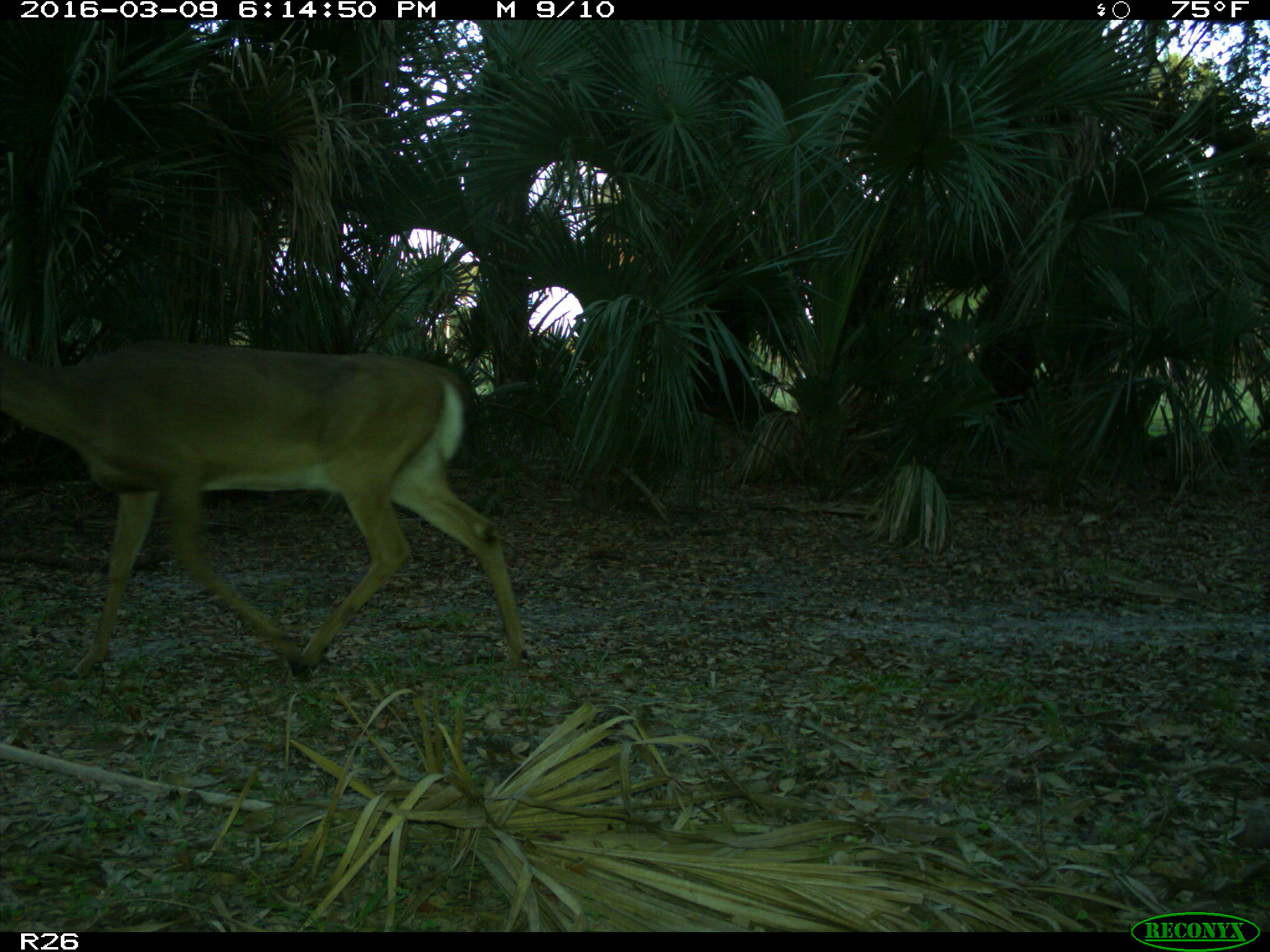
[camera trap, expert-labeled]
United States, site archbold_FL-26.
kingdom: Animalia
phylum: Chordata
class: Mammalia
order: Artiodactyla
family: Cervidae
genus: Odocoileus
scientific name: Odocoileus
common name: deer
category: unidentified deer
Unidentified deer (deer) (Odocoileus).